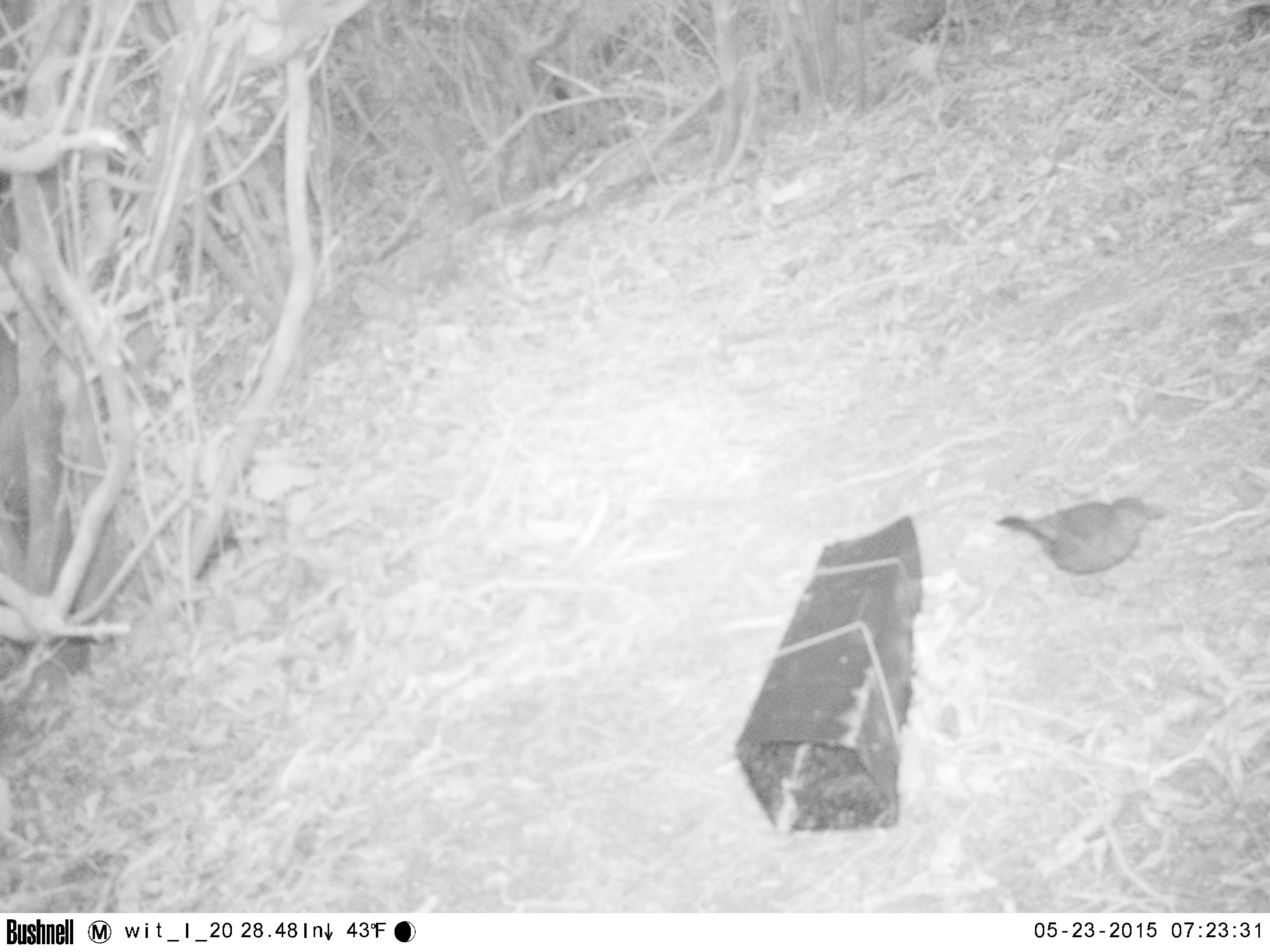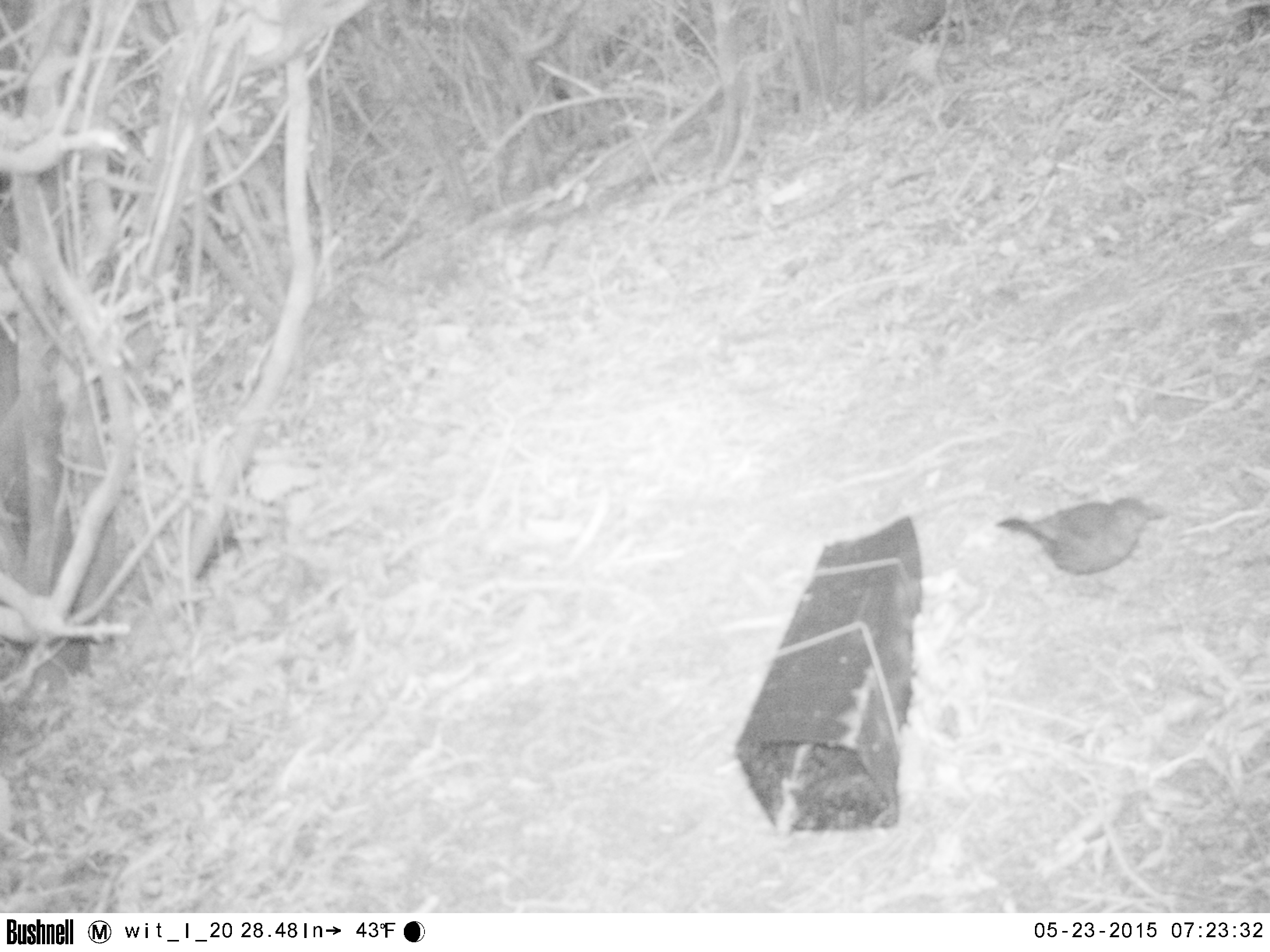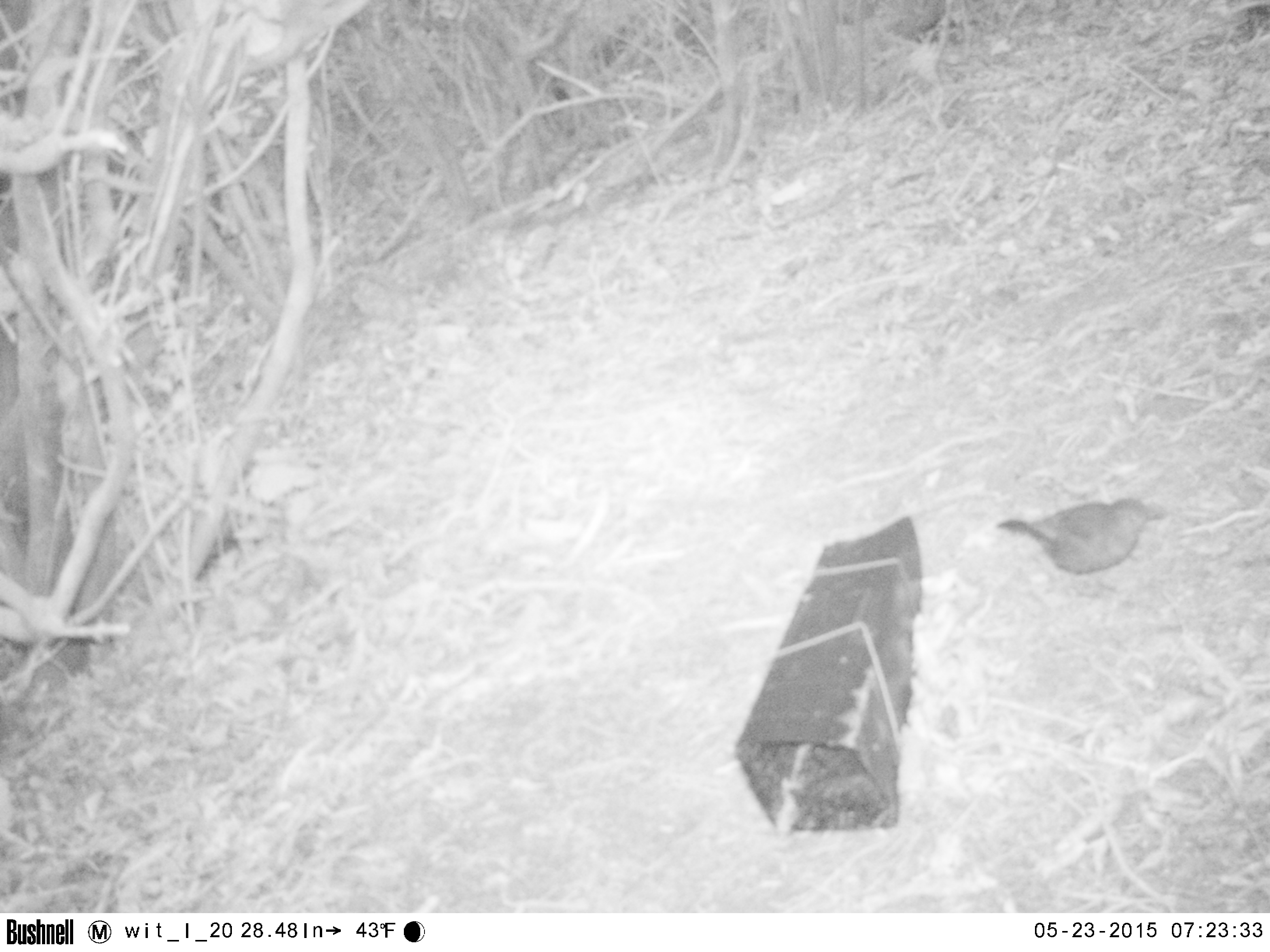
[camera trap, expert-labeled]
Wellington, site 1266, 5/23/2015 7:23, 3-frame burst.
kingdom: Animalia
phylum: Chordata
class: Aves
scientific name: Aves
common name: bird